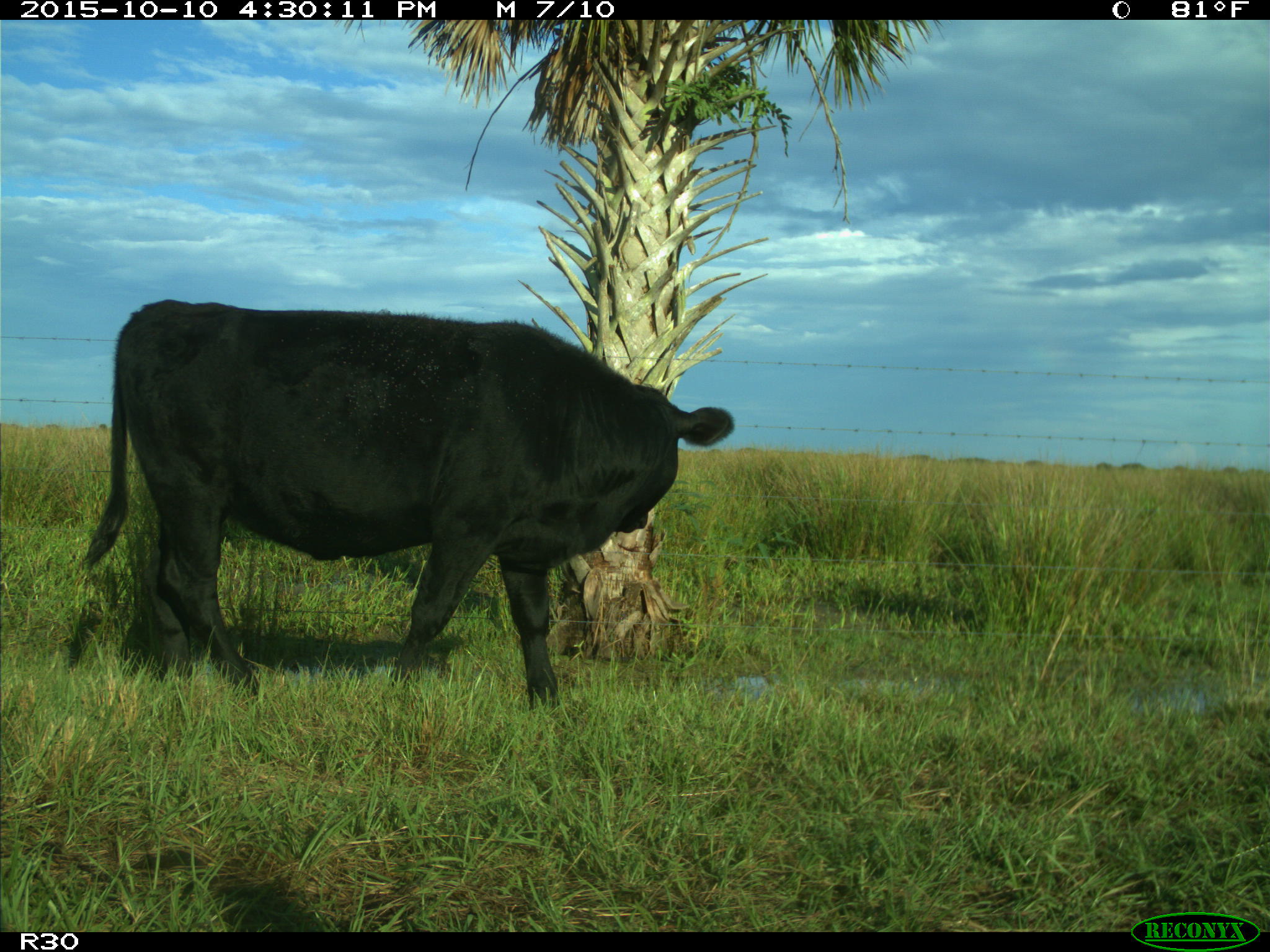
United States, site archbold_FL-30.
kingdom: Animalia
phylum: Chordata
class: Mammalia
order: Artiodactyla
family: Bovidae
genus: Bos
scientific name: Bos taurus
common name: domestic cow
Bos taurus (domestic cow).